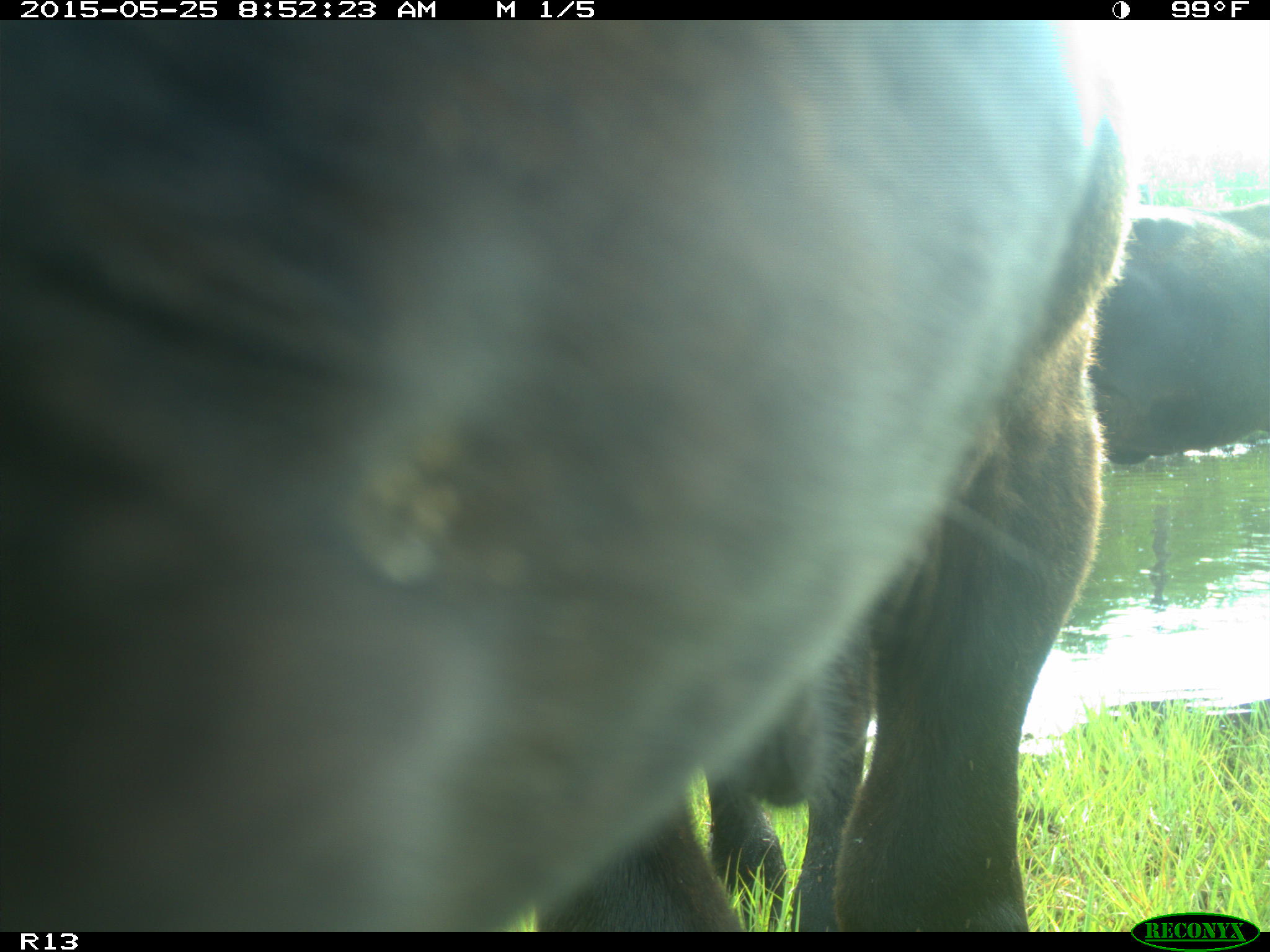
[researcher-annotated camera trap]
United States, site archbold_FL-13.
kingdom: Animalia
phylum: Chordata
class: Mammalia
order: Artiodactyla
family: Bovidae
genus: Bos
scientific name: Bos taurus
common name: domestic cow